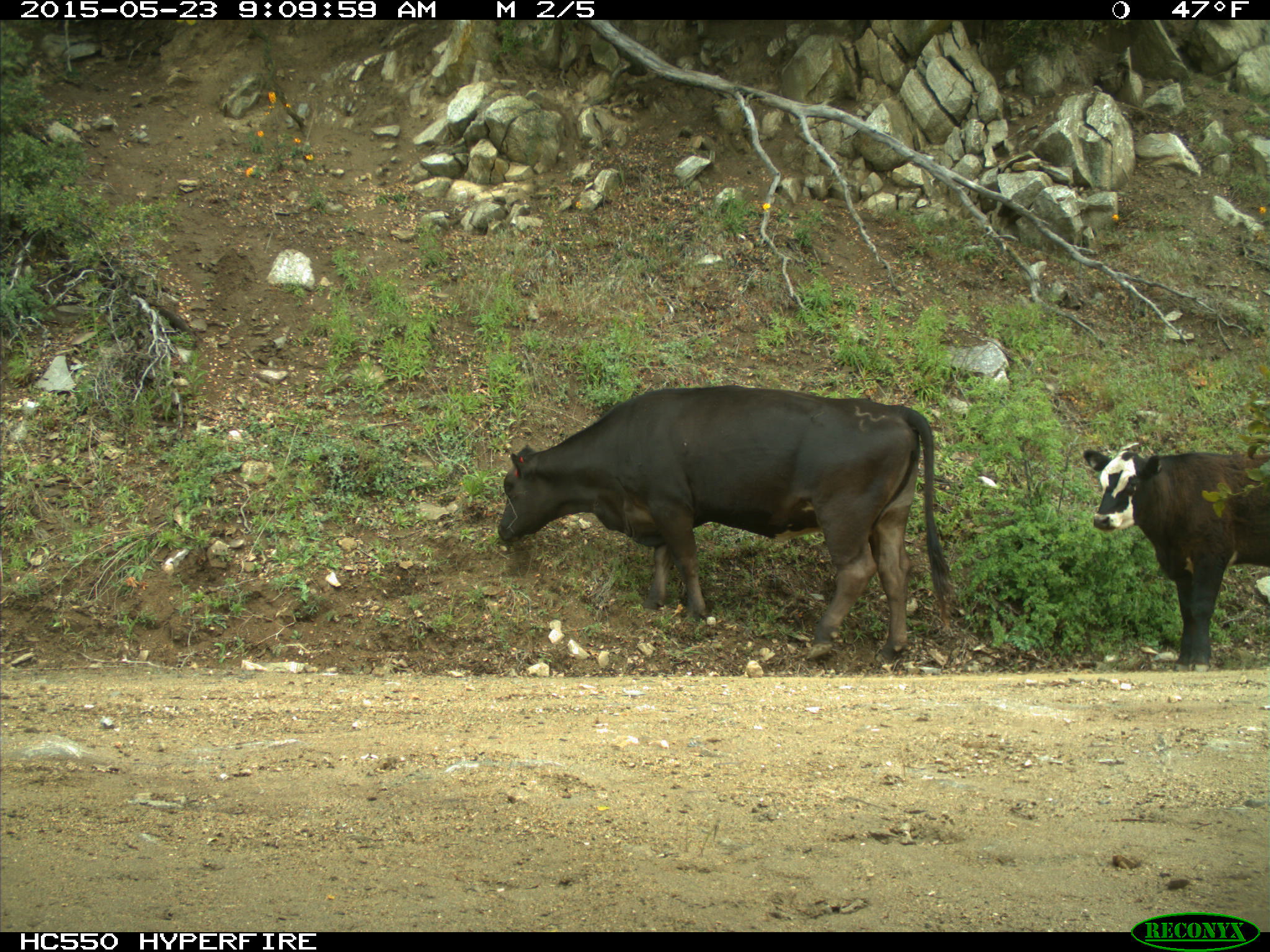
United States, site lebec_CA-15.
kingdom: Animalia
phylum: Chordata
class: Mammalia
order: Artiodactyla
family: Bovidae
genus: Bos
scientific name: Bos taurus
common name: domestic cow